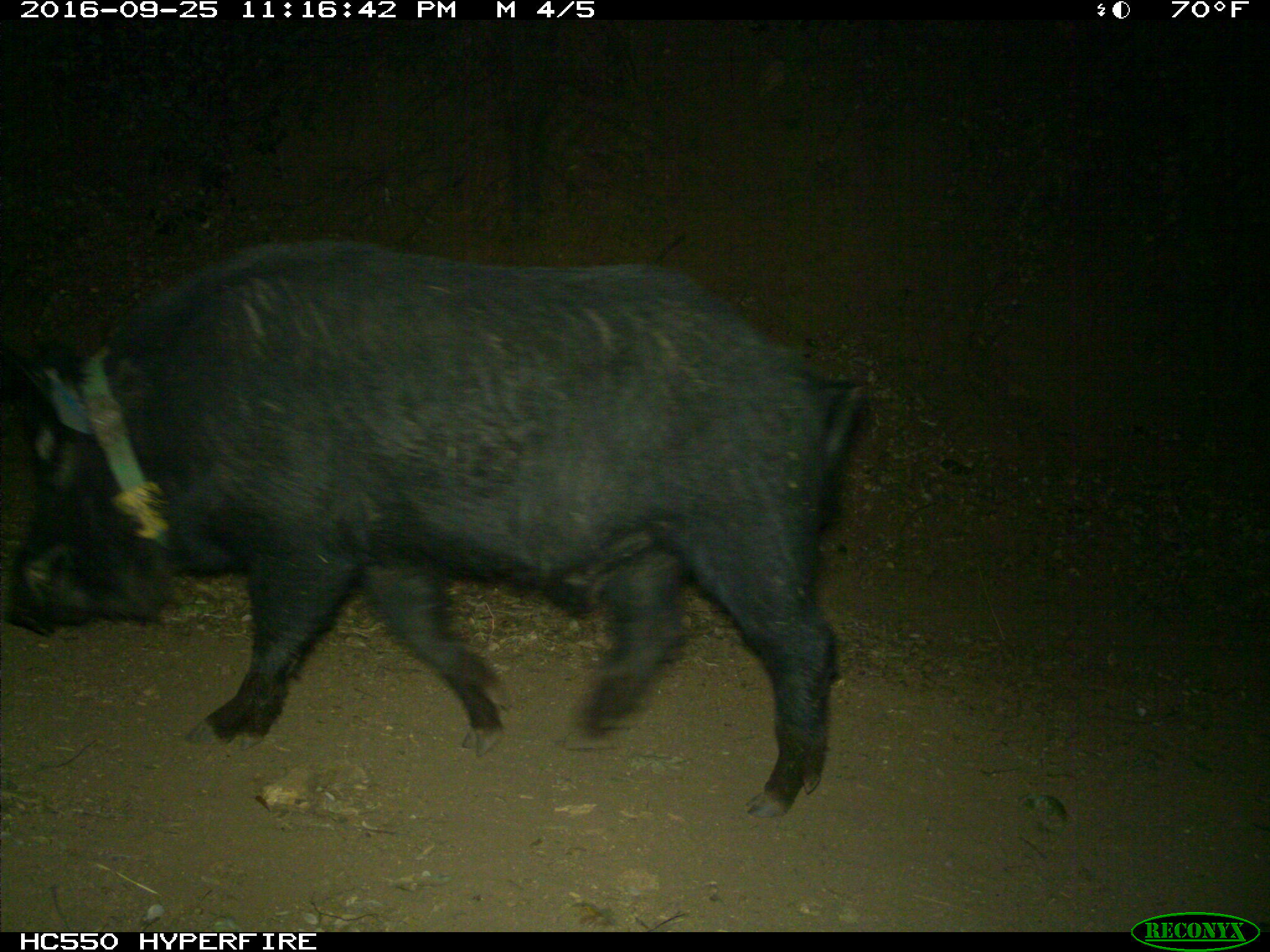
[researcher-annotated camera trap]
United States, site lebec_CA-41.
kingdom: Animalia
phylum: Chordata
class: Mammalia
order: Artiodactyla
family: Suidae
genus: Sus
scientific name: Sus scrofa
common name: wild boar